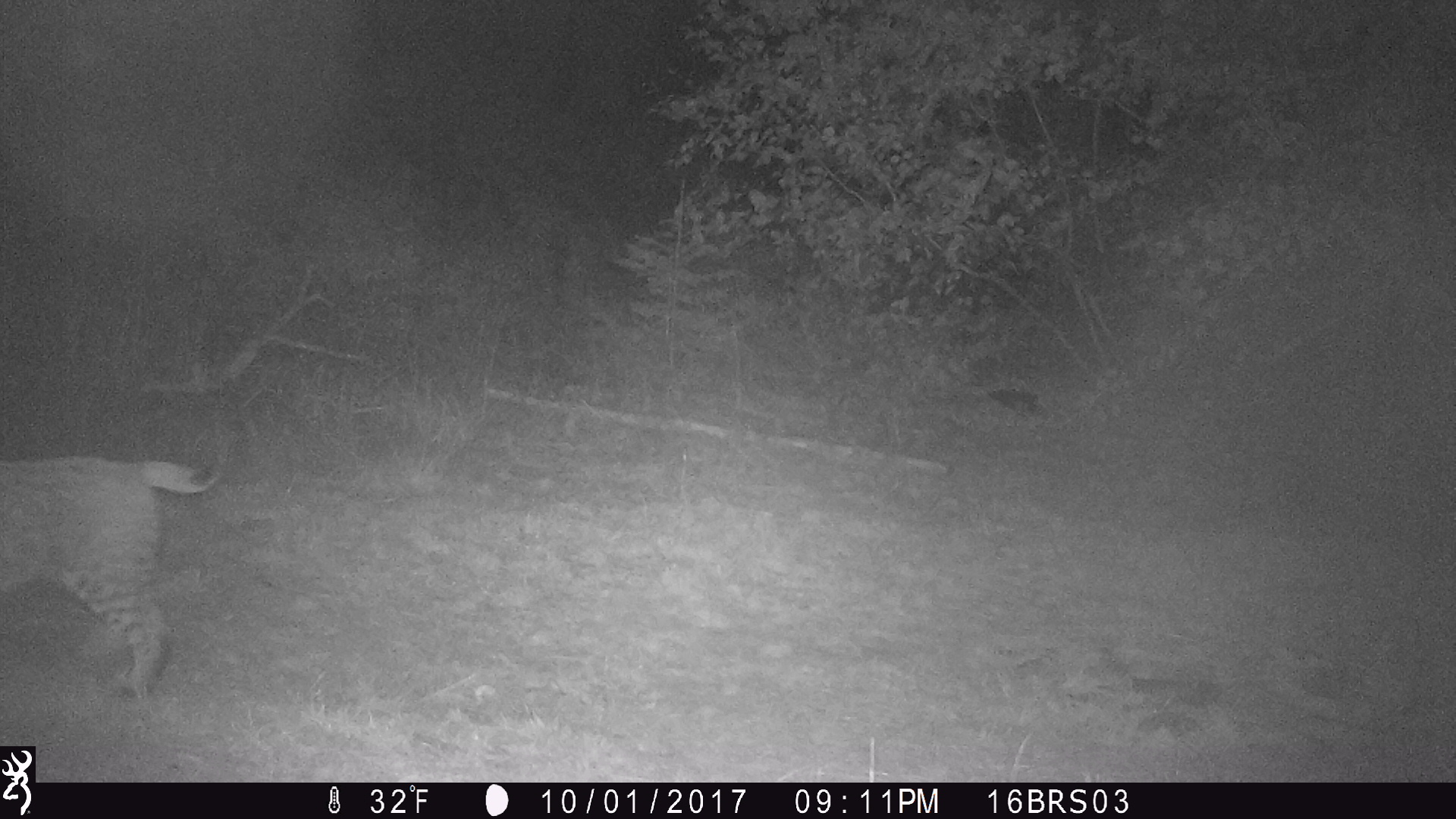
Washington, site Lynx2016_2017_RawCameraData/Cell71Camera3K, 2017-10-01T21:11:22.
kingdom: Animalia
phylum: Chordata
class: Mammalia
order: Carnivora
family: Felidae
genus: Lynx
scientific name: Lynx rufus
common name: bobcat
Lynx rufus (bobcat). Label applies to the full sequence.